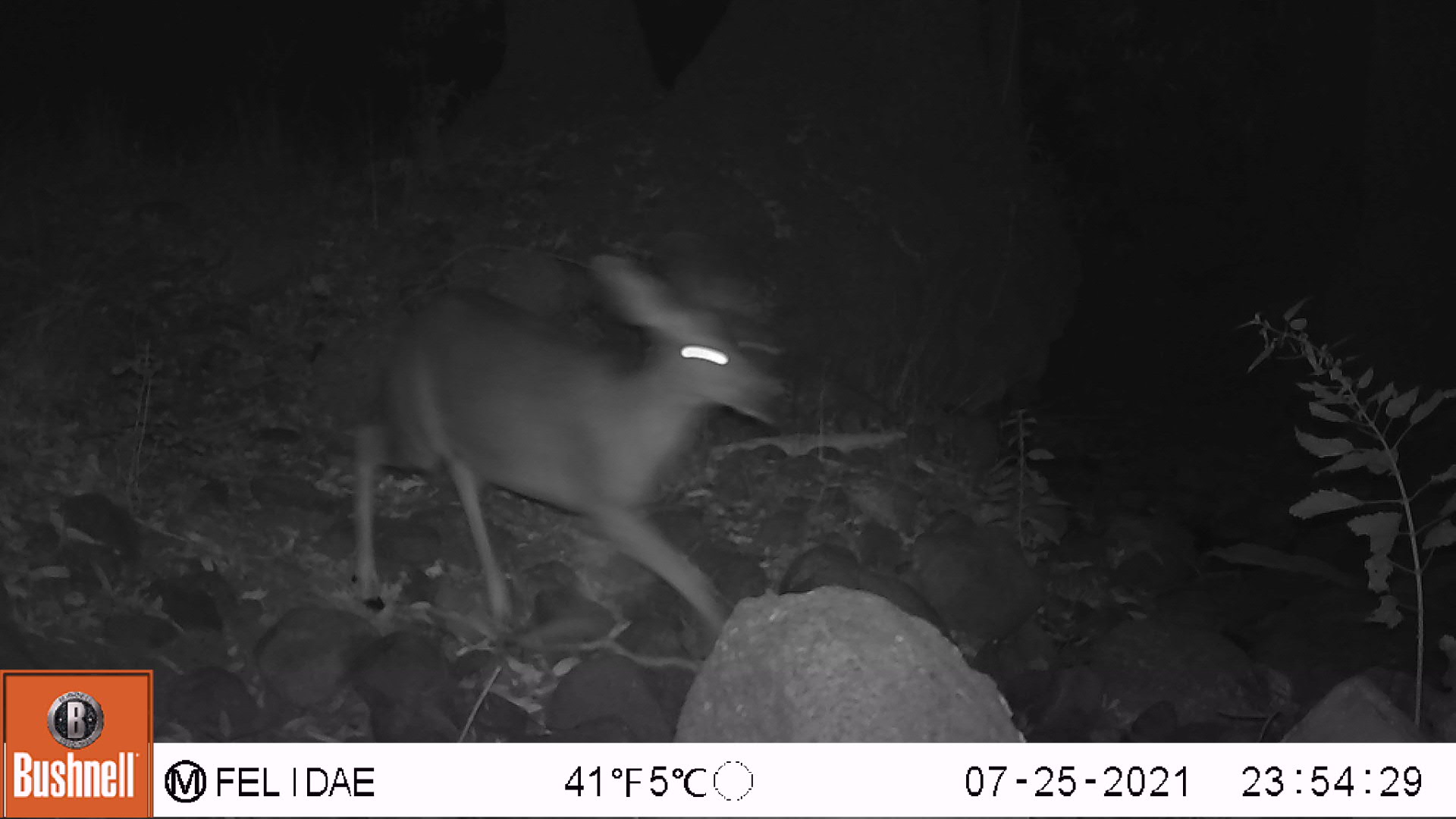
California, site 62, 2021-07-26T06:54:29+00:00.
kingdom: Animalia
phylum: Chordata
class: Mammalia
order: Artiodactyla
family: Cervidae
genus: Odocoileus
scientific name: Odocoileus hemionus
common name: mule deer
Mule deer (Odocoileus hemionus).